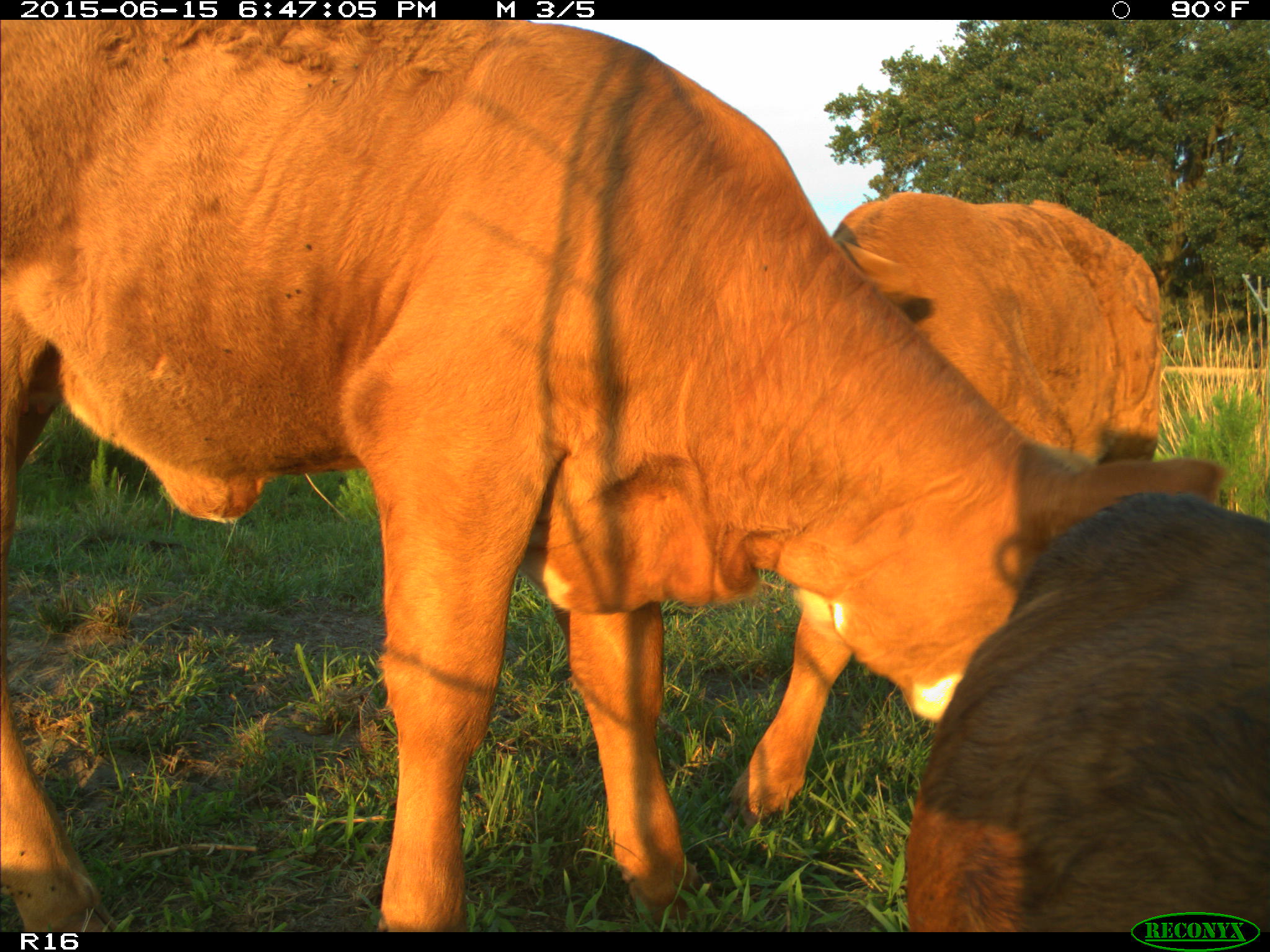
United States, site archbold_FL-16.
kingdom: Animalia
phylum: Chordata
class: Mammalia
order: Artiodactyla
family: Bovidae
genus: Bos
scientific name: Bos taurus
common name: domestic cow